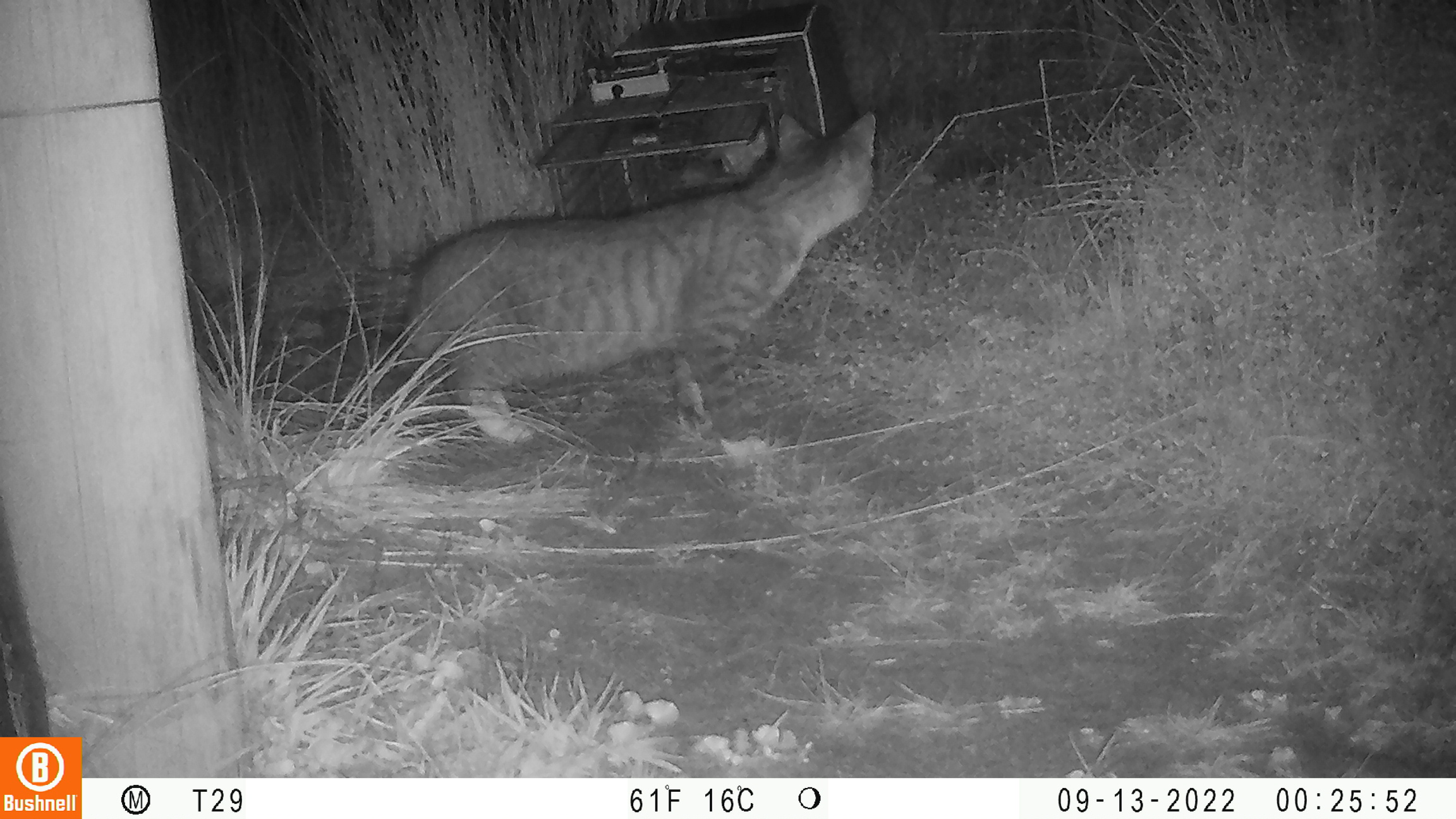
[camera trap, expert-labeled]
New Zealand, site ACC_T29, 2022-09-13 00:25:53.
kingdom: Animalia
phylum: Chordata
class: Mammalia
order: Carnivora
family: Felidae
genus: Felis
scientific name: Felis catus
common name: domestic cat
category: cat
Cat (domestic cat) (Felis catus).